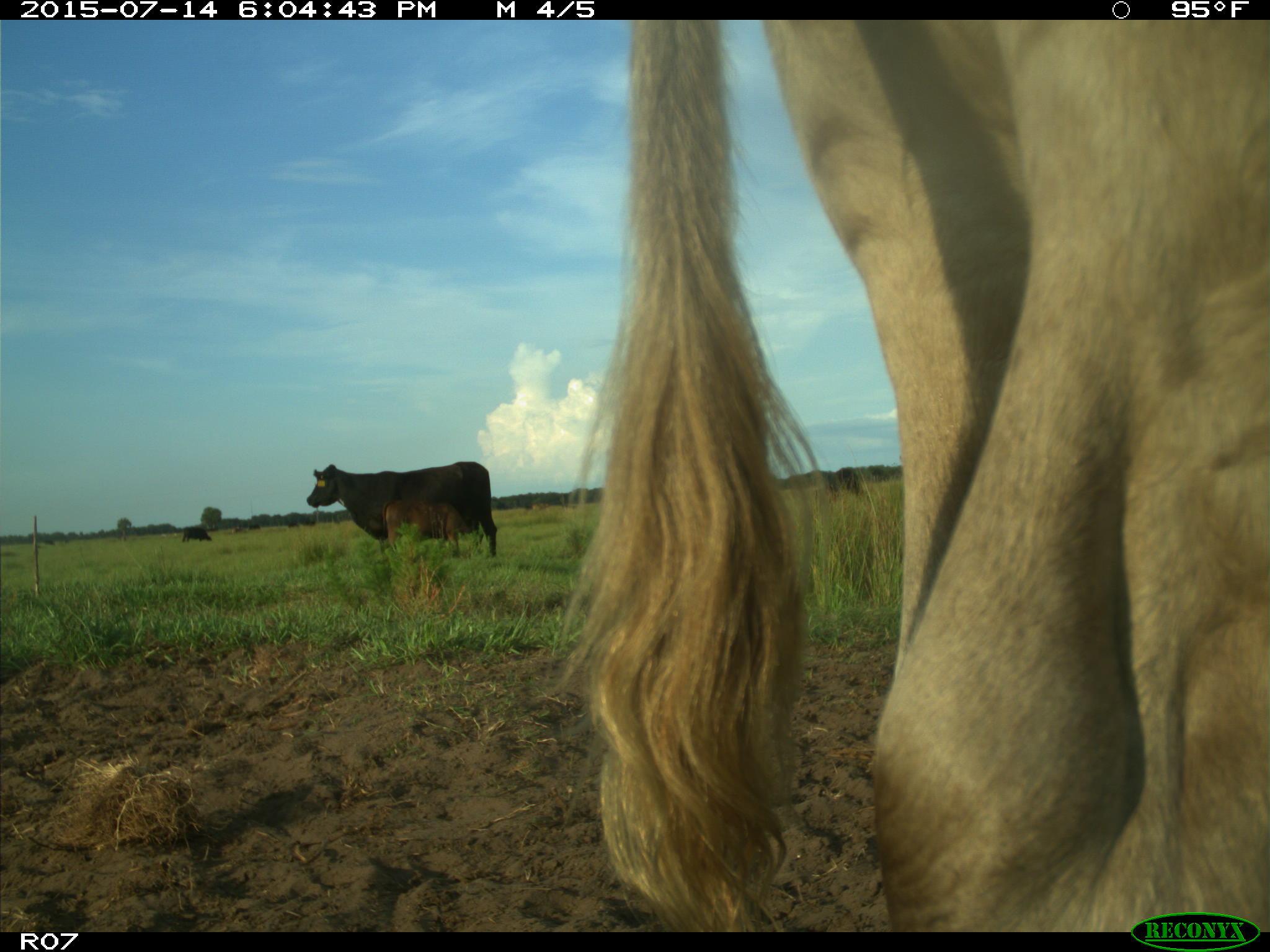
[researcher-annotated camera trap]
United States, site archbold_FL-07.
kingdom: Animalia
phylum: Chordata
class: Mammalia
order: Artiodactyla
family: Bovidae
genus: Bos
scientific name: Bos taurus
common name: domestic cow